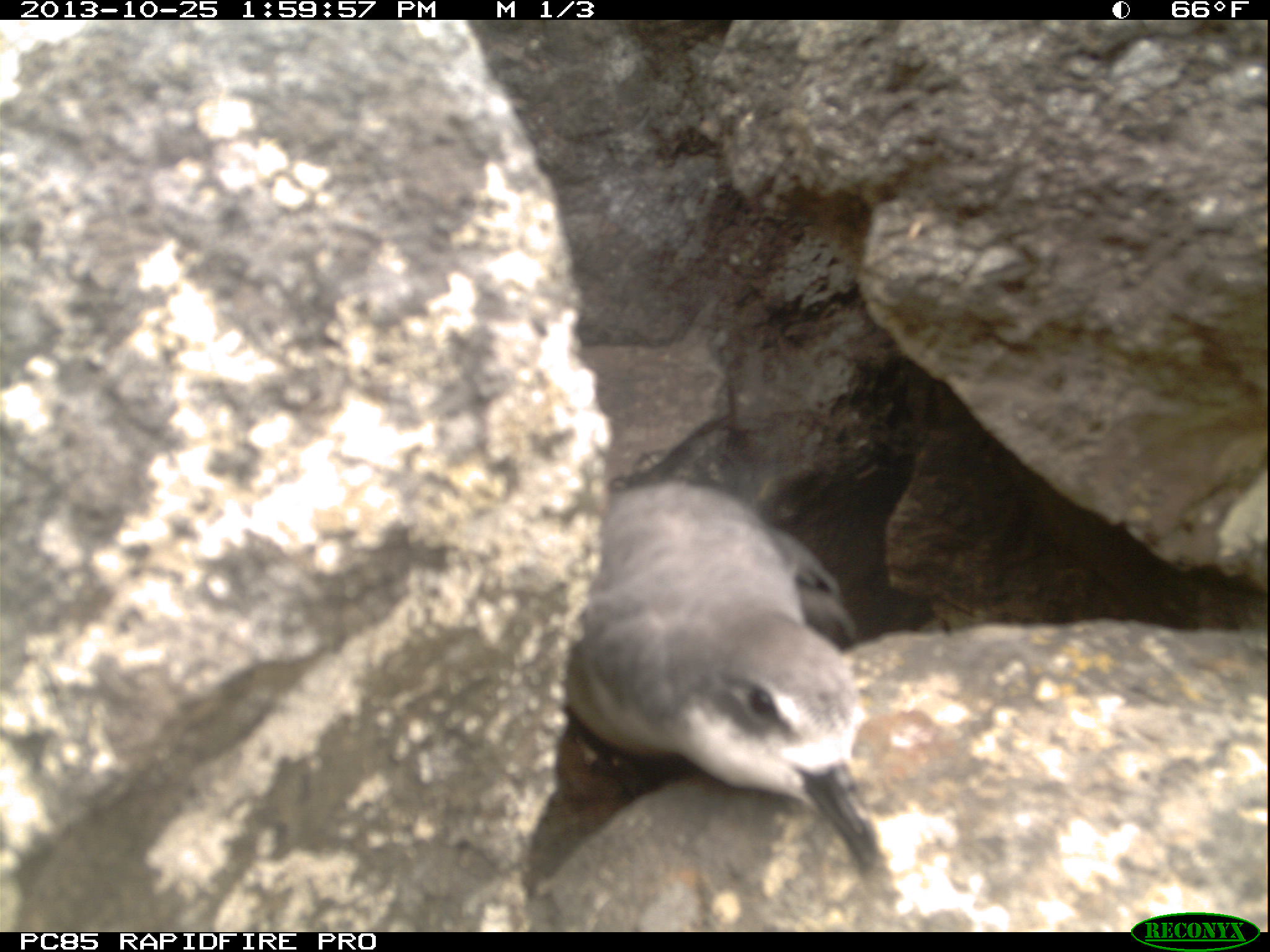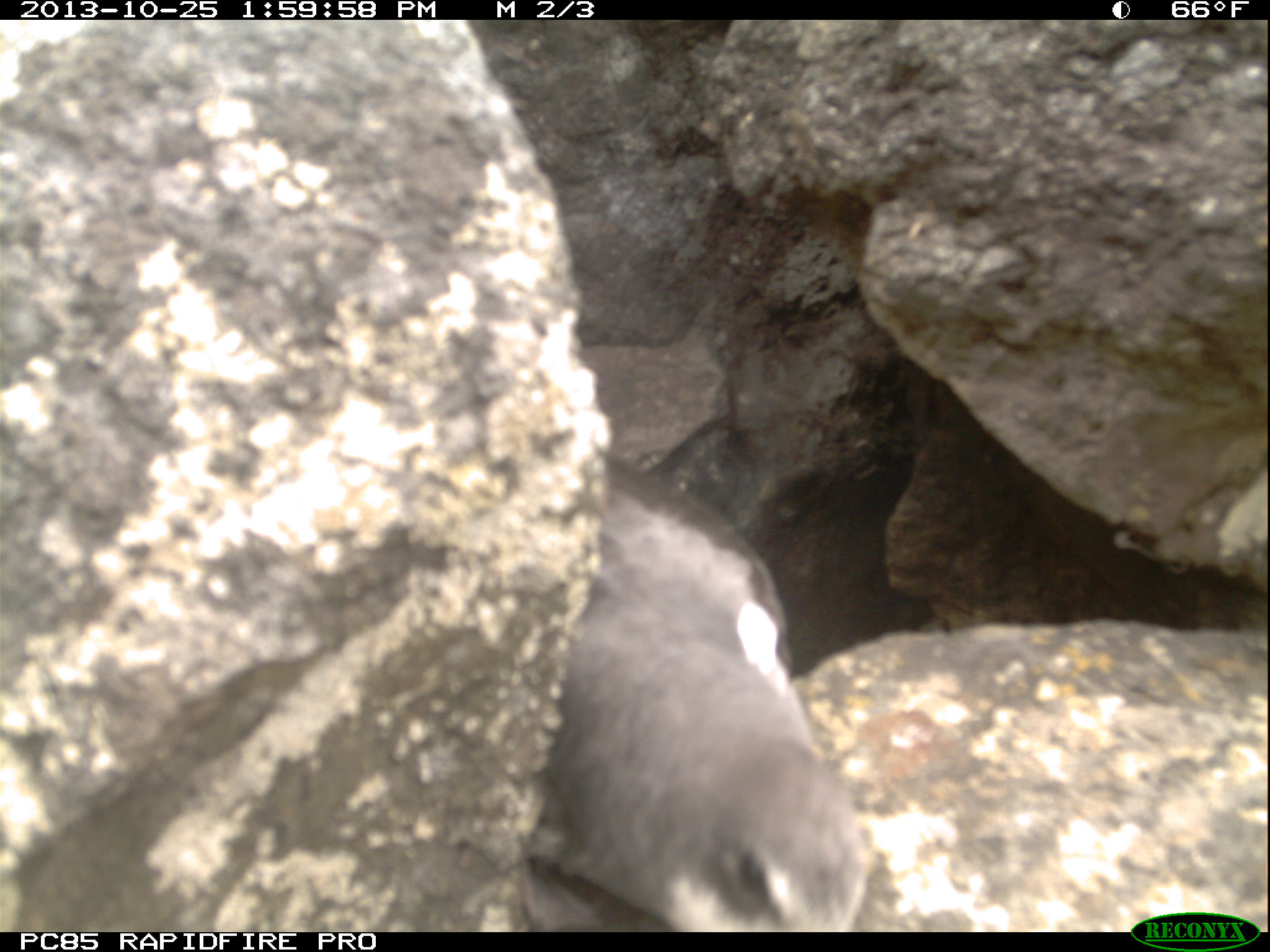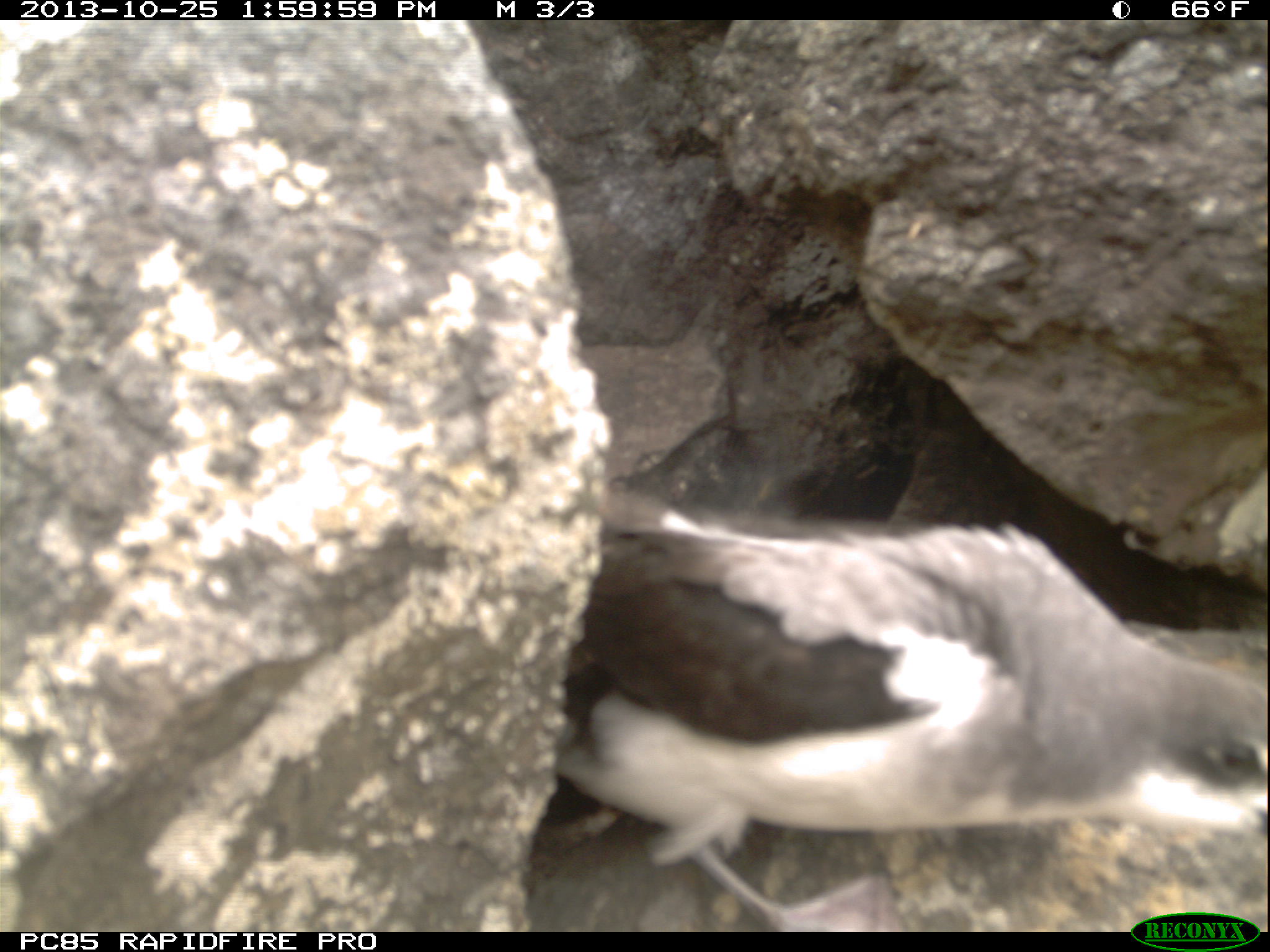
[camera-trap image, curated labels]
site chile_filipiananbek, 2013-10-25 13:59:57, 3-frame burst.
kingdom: Animalia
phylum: Chordata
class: Aves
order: Procellariiformes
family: Procellariidae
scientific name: Procellariidae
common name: petrel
Petrel (Procellariidae).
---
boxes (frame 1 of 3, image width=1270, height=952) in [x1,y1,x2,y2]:
petrel: [524,483,888,925]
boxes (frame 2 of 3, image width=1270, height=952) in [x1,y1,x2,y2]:
petrel: [517,443,873,924]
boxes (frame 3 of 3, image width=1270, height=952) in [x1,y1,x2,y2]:
petrel: [536,462,1266,928]